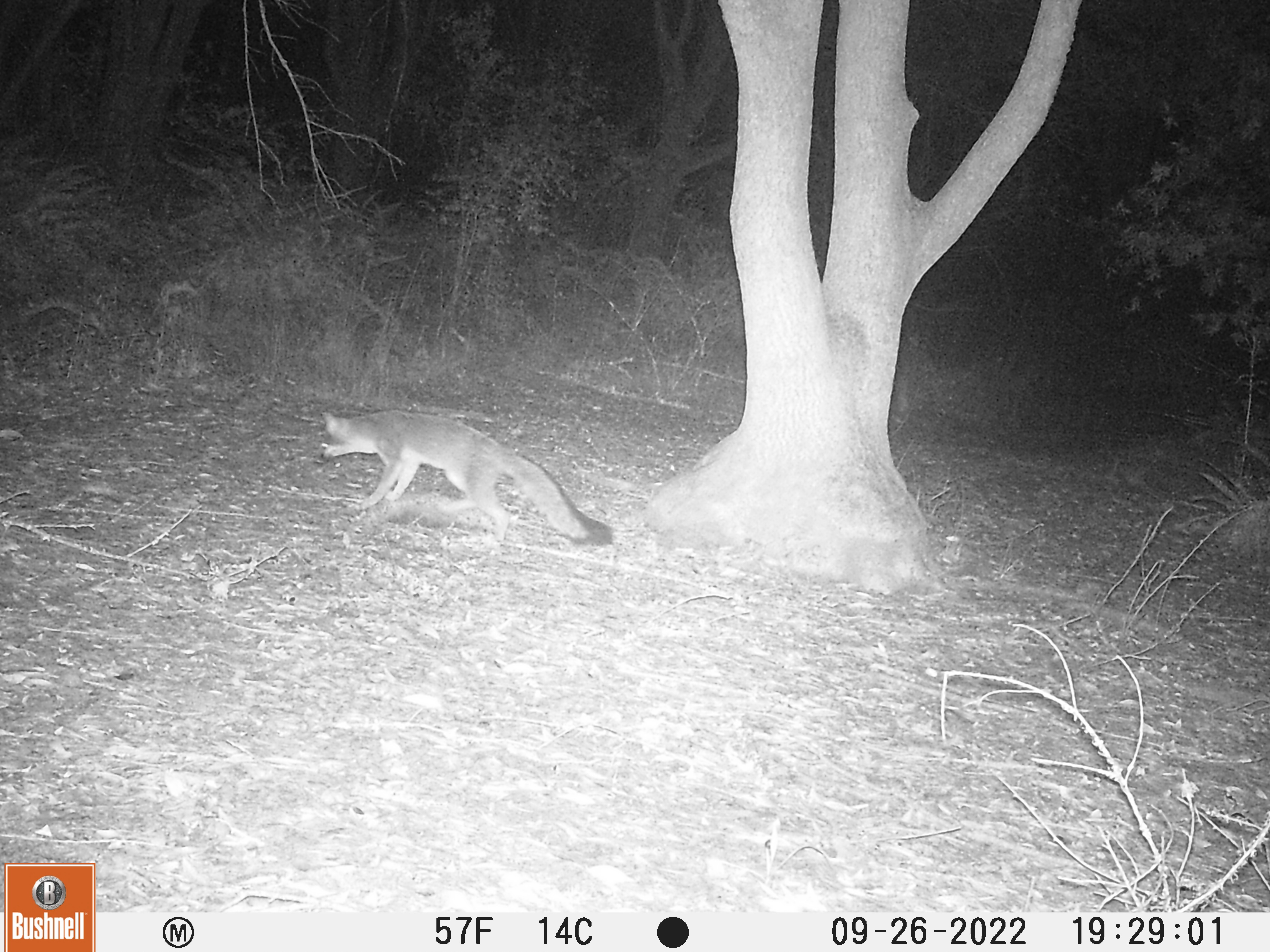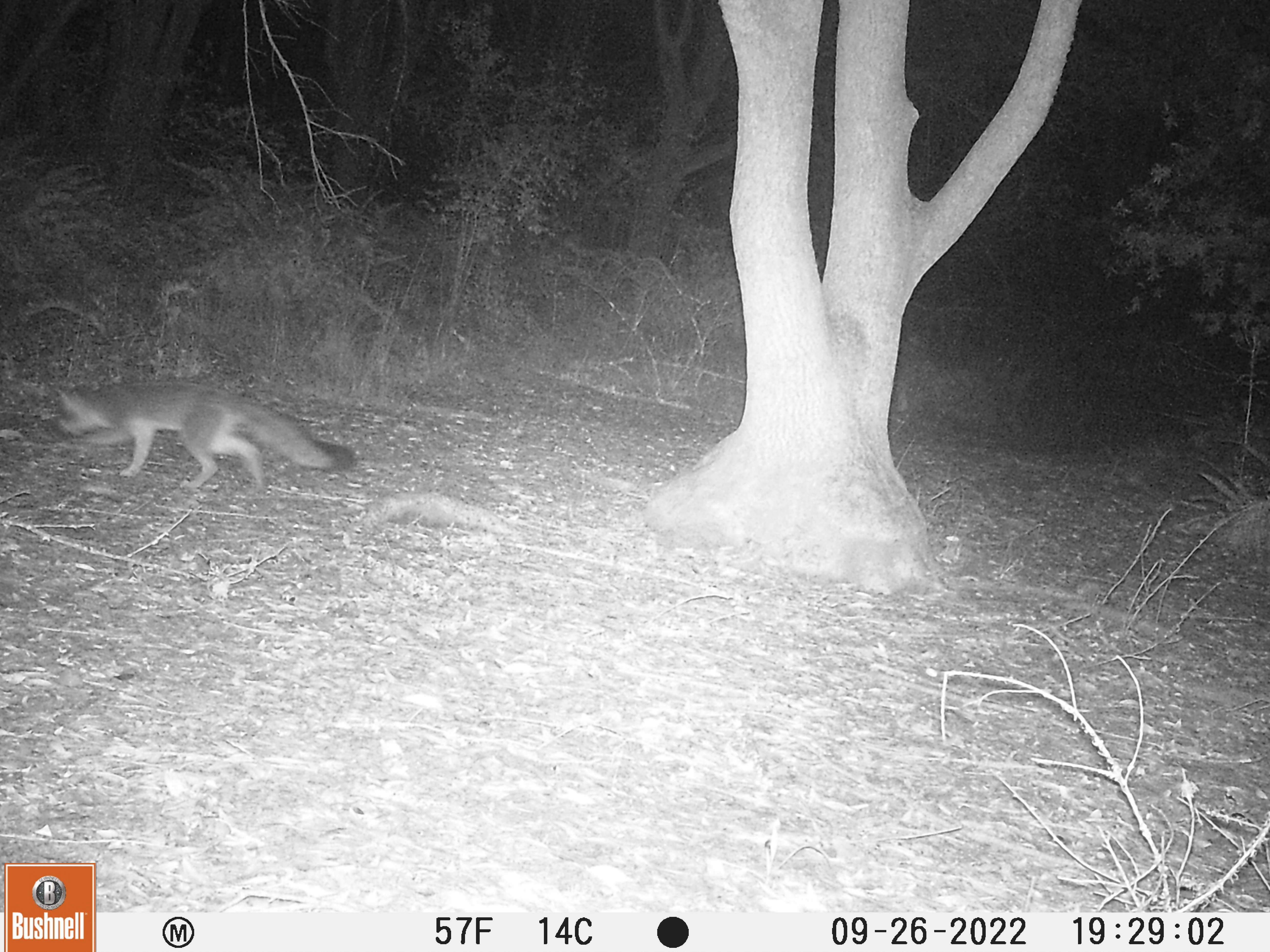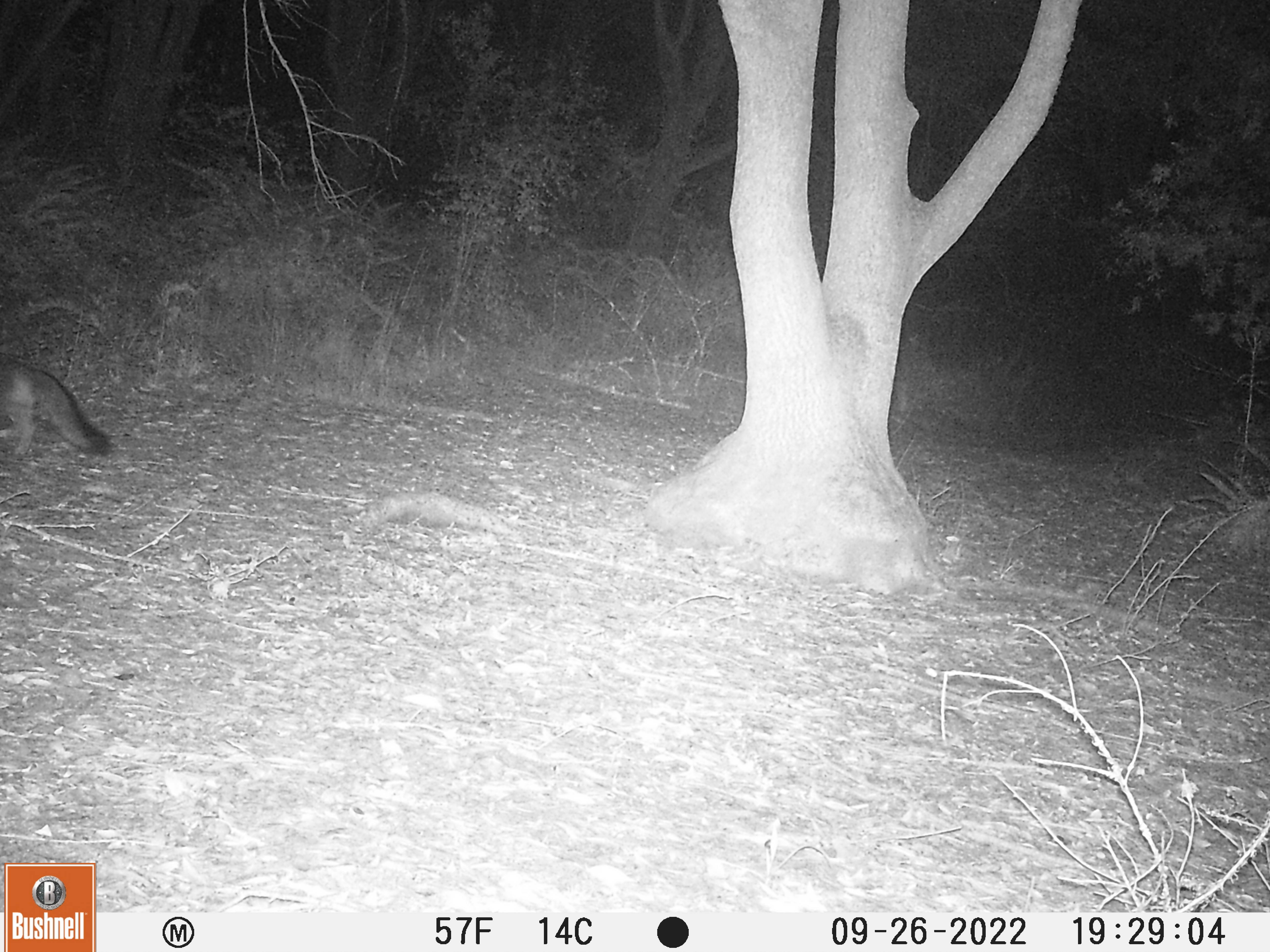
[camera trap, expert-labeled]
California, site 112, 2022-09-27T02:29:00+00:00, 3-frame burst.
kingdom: Animalia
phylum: Chordata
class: Mammalia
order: Carnivora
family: Canidae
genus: Urocyon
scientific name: Urocyon cinereoargenteus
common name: gray fox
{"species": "gray fox (Urocyon cinereoargenteus)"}